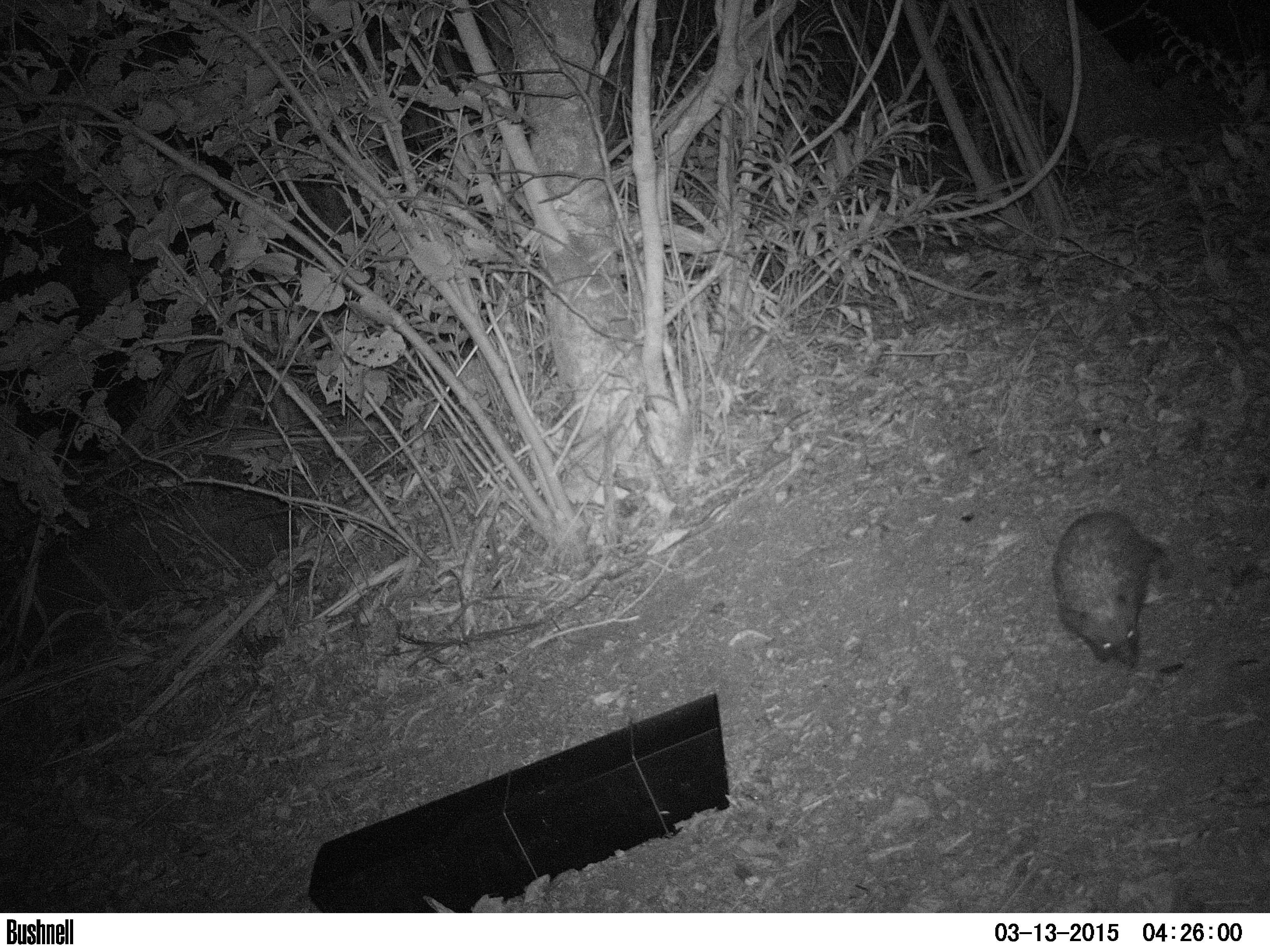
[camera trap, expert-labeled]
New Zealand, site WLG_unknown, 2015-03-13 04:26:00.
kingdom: Animalia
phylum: Chordata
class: Mammalia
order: Eulipotyphla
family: Erinaceidae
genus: Erinaceus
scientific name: Erinaceus europaeus europaeus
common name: european hedgehog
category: hedgehog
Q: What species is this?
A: Hedgehog (european hedgehog) (Erinaceus europaeus europaeus).